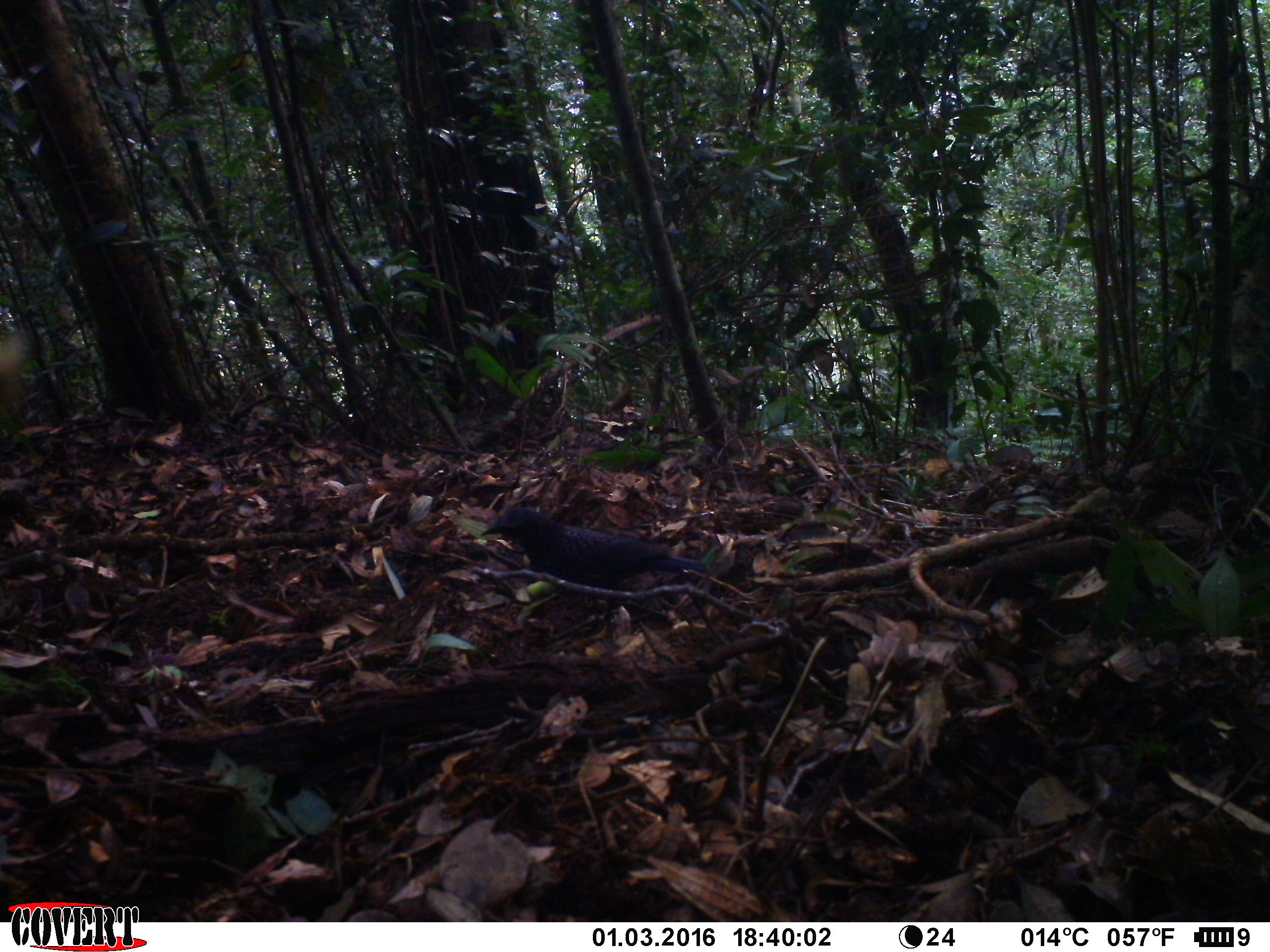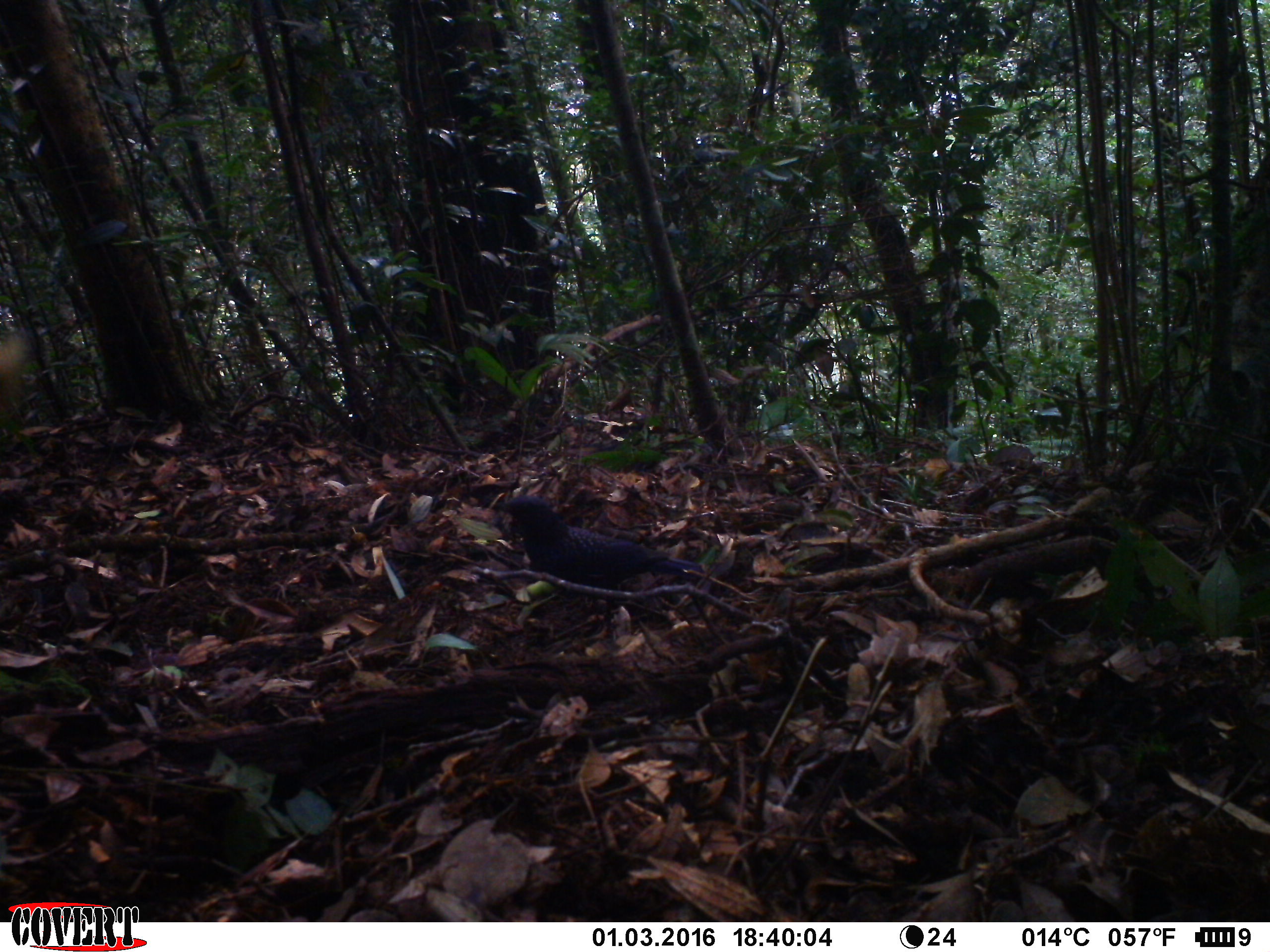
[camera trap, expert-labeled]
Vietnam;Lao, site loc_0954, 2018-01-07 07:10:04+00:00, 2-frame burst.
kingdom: Animalia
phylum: Chordata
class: Aves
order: Passeriformes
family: Muscicapidae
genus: Myophonus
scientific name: Myophonus caeruleus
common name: blue whistling thrush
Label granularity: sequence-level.